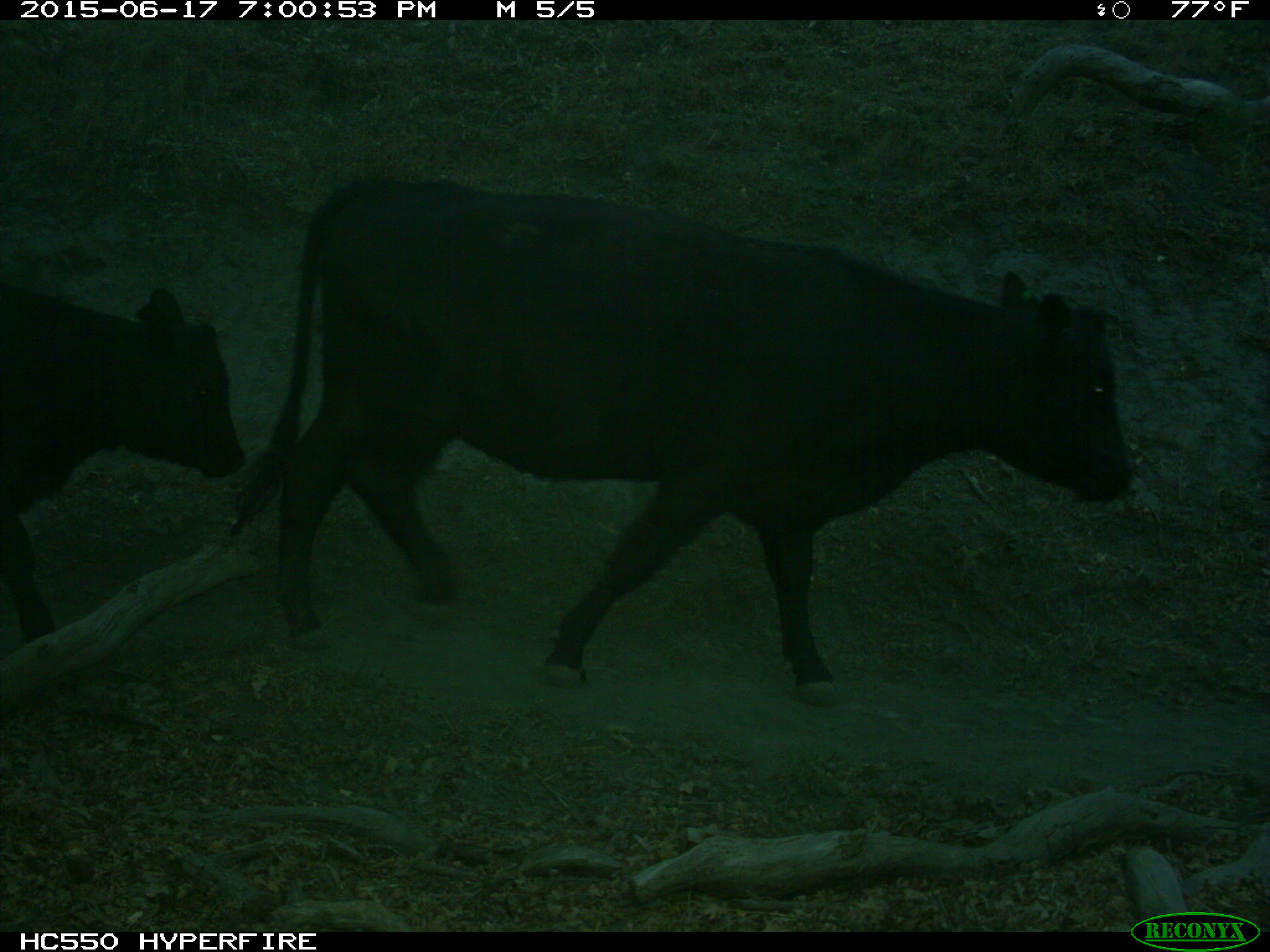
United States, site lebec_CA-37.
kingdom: Animalia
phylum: Chordata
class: Mammalia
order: Artiodactyla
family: Bovidae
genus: Bos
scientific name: Bos taurus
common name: domestic cow